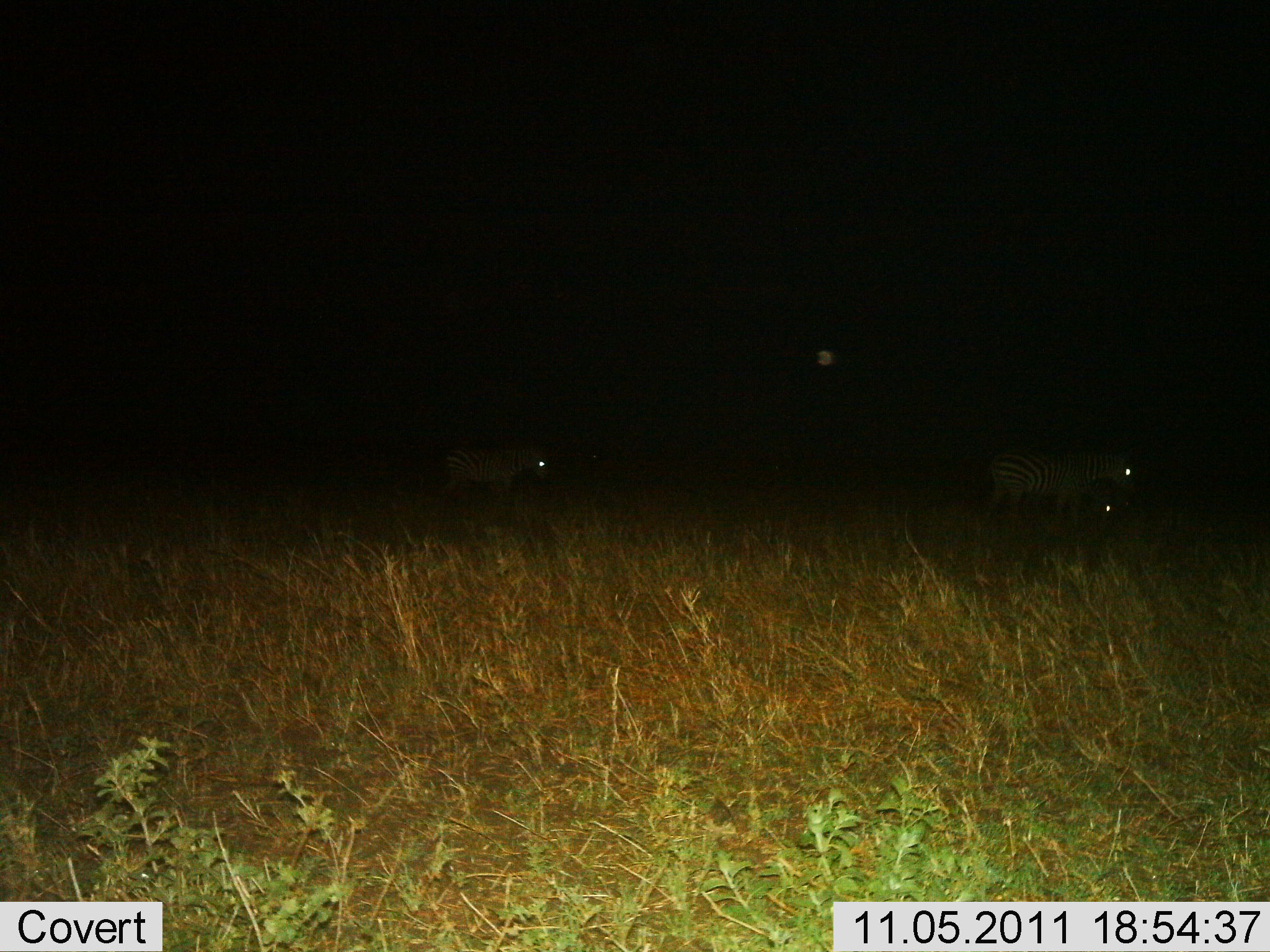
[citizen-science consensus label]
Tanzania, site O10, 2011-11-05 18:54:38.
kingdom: Animalia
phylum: Chordata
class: Mammalia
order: Perissodactyla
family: Equidae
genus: Equus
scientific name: Equus quagga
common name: plains zebra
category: zebra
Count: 3.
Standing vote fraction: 92%.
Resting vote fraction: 8%.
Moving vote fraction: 15%.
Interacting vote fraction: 0%.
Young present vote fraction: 0%.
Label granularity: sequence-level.